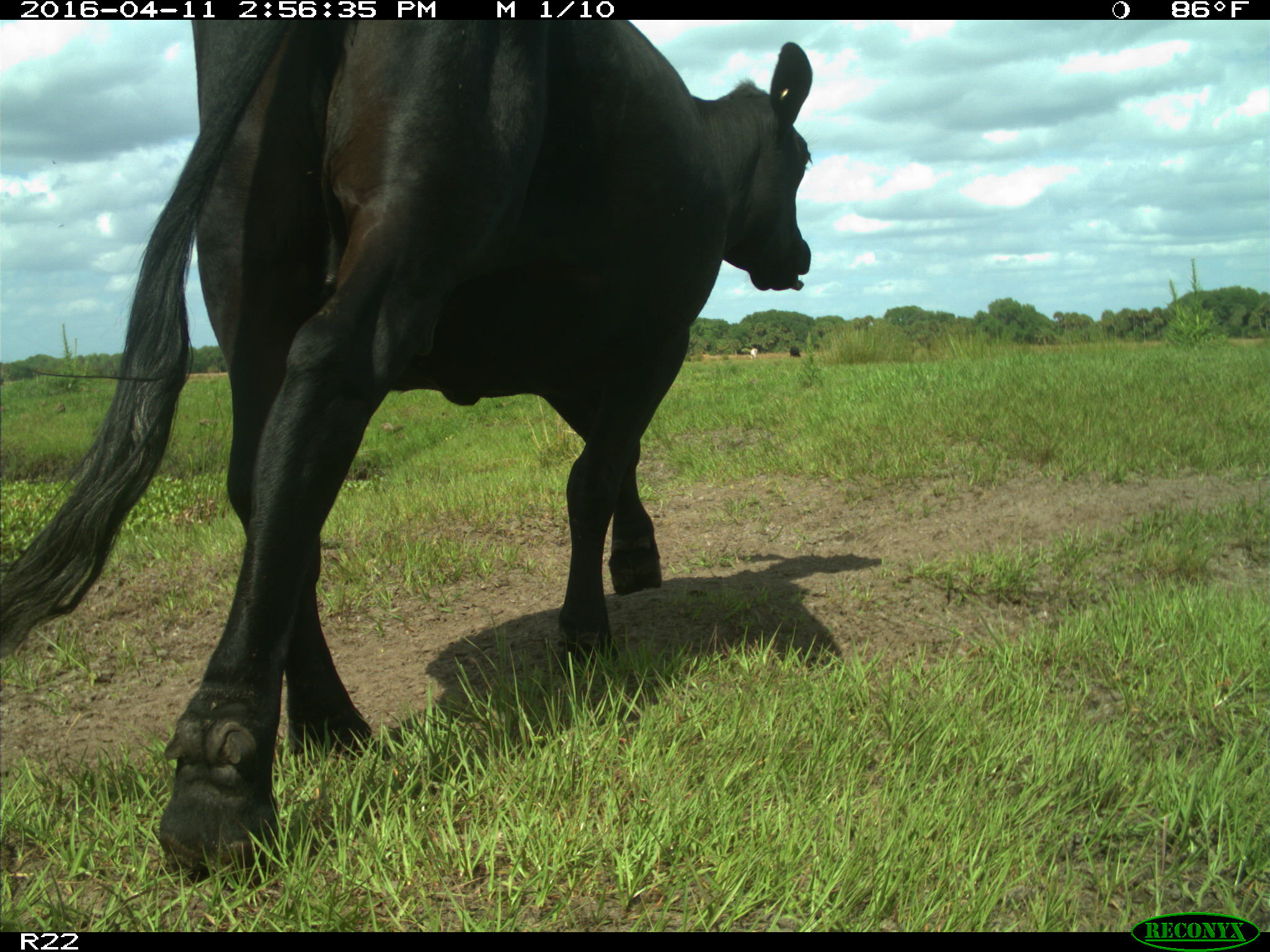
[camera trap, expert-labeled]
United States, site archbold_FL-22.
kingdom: Animalia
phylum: Chordata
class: Mammalia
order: Artiodactyla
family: Bovidae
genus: Bos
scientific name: Bos taurus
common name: domestic cow